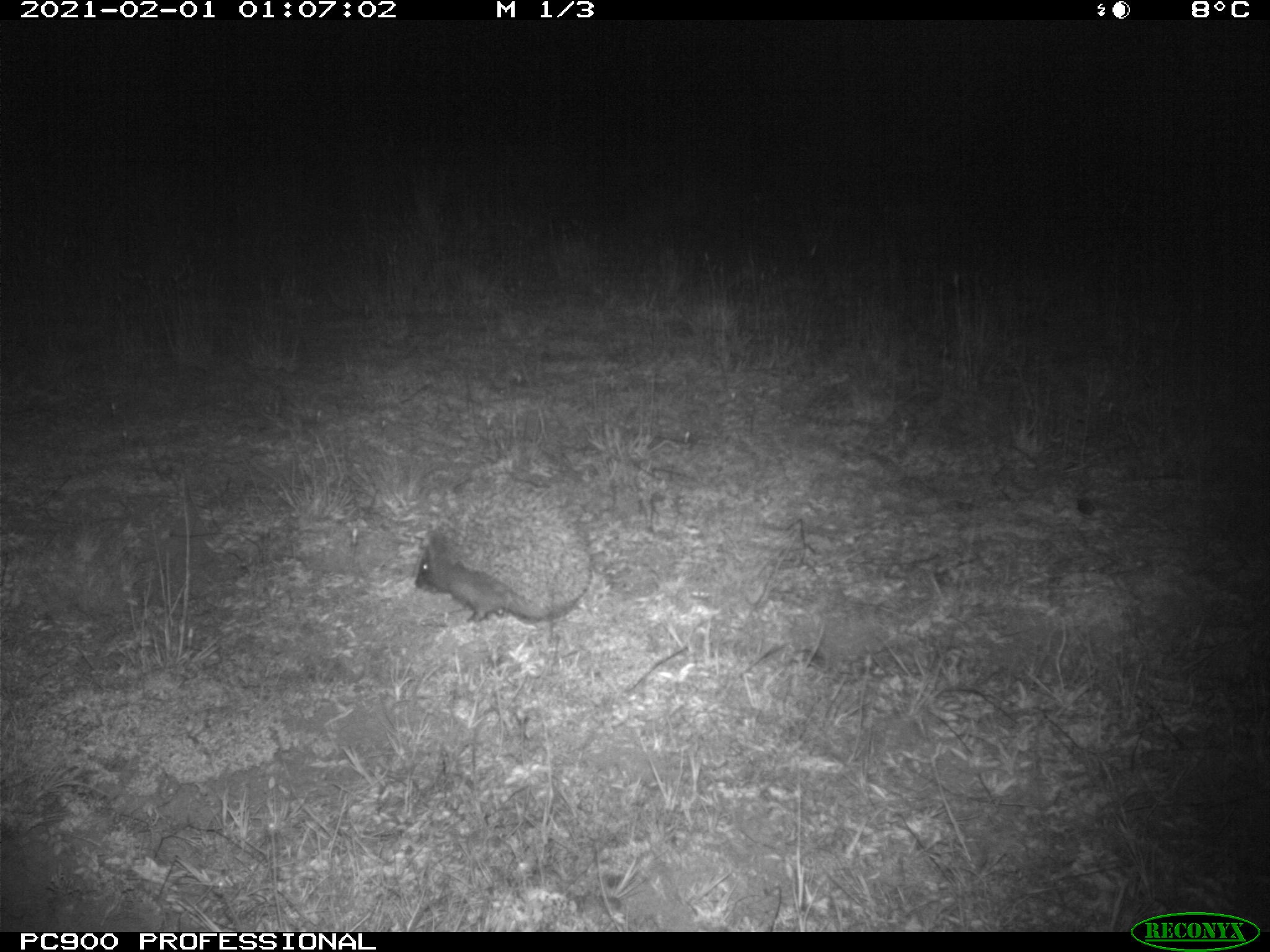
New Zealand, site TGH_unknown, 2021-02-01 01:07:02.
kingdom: Animalia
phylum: Chordata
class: Mammalia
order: Eulipotyphla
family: Erinaceidae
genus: Erinaceus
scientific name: Erinaceus europaeus europaeus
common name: european hedgehog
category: hedgehog